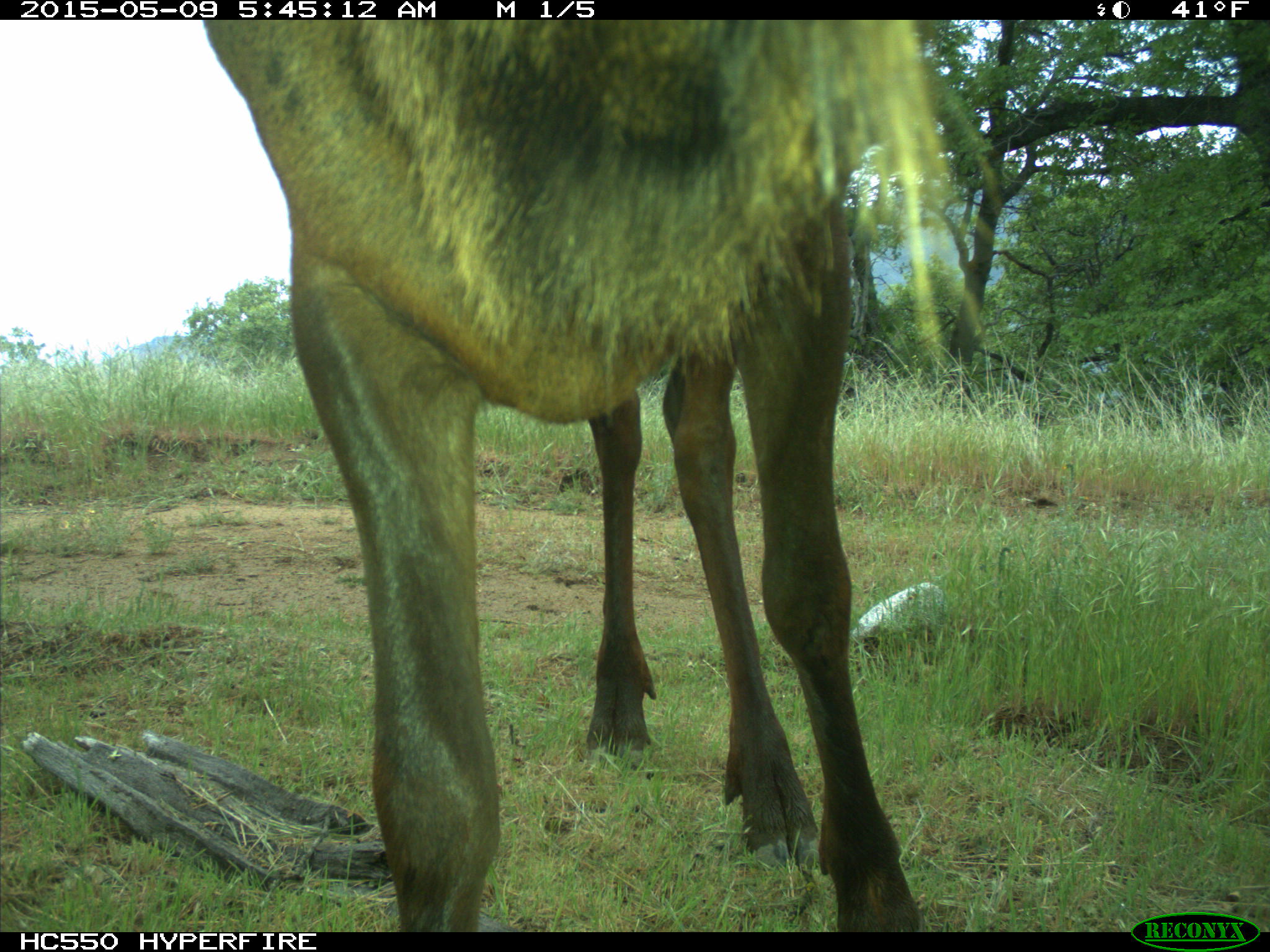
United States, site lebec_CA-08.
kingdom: Animalia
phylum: Chordata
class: Mammalia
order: Artiodactyla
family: Cervidae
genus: Cervus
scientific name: Cervus canadensis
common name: elk